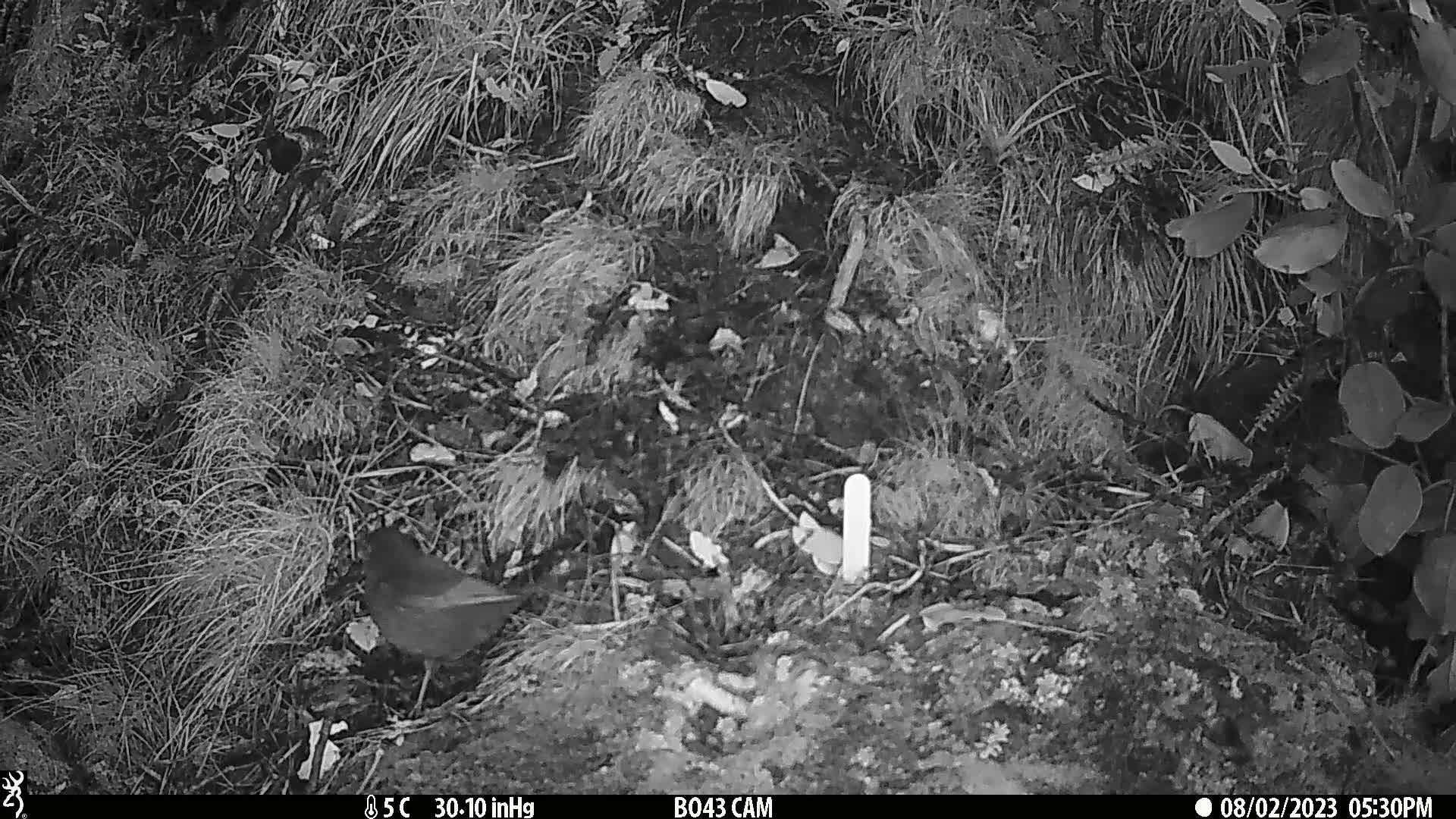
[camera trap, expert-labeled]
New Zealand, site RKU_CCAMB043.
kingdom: Animalia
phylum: Chordata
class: Aves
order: Passeriformes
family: Turdidae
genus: Turdus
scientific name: Turdus merula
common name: eurasian blackbird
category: blackbird